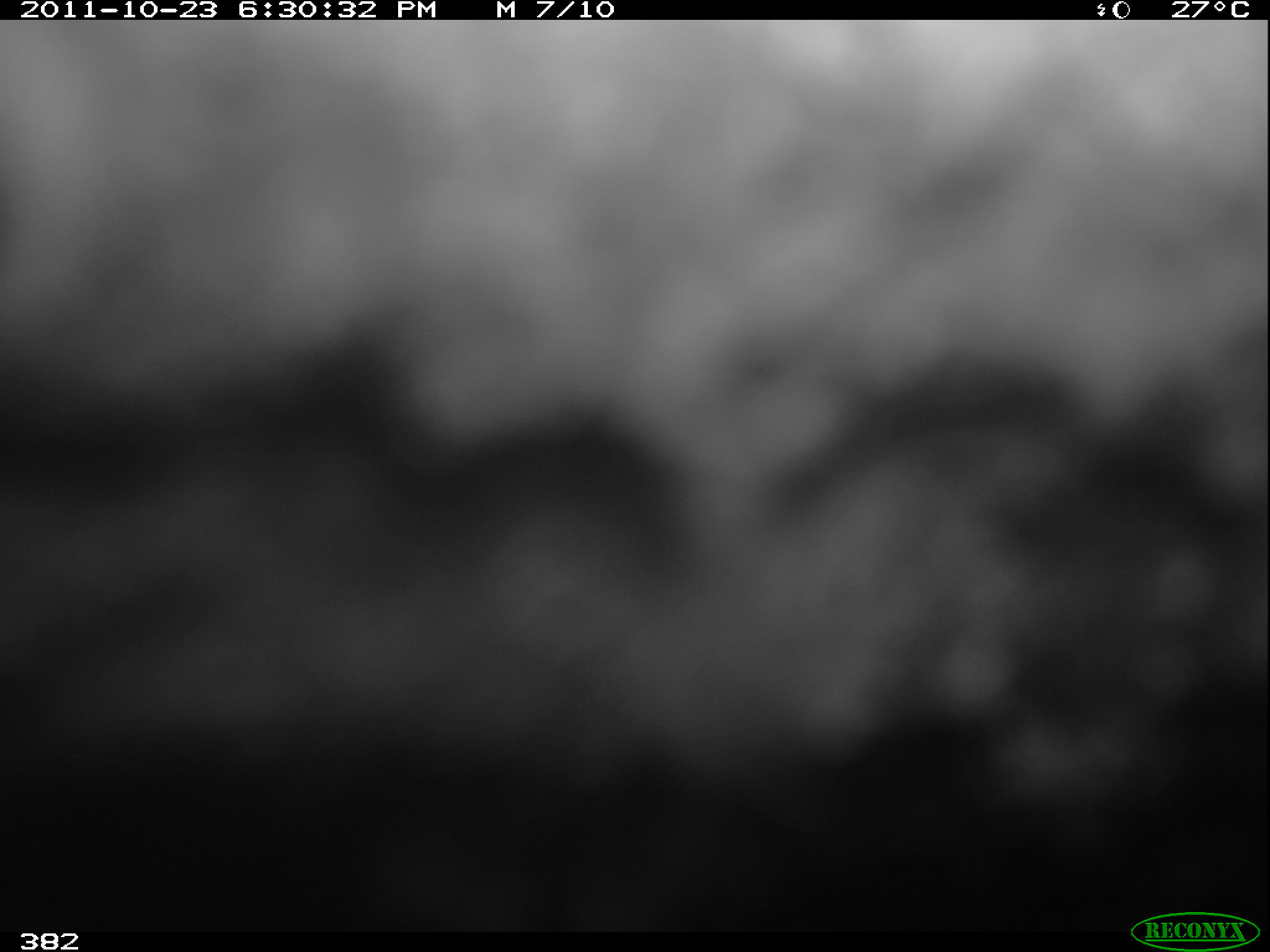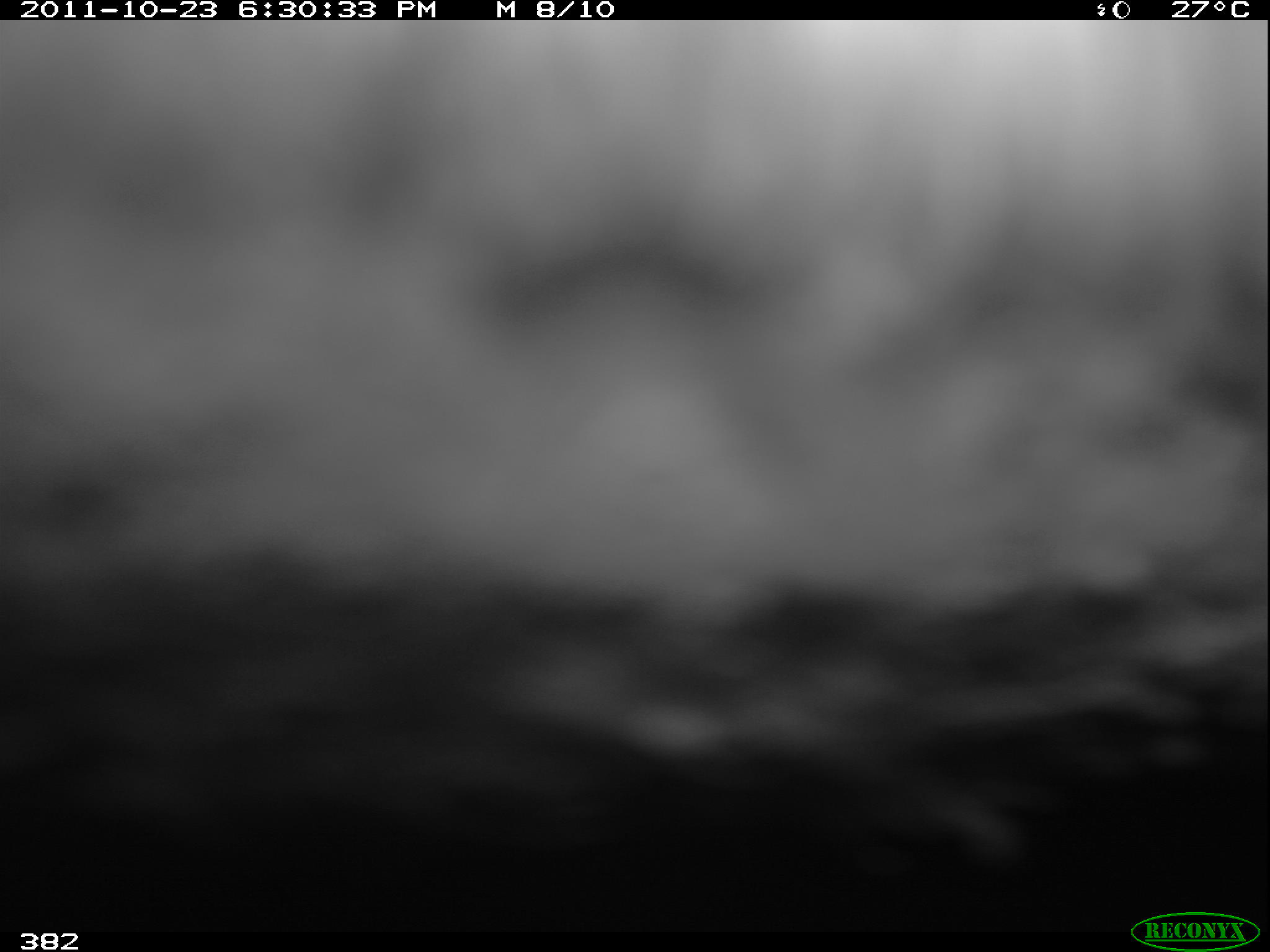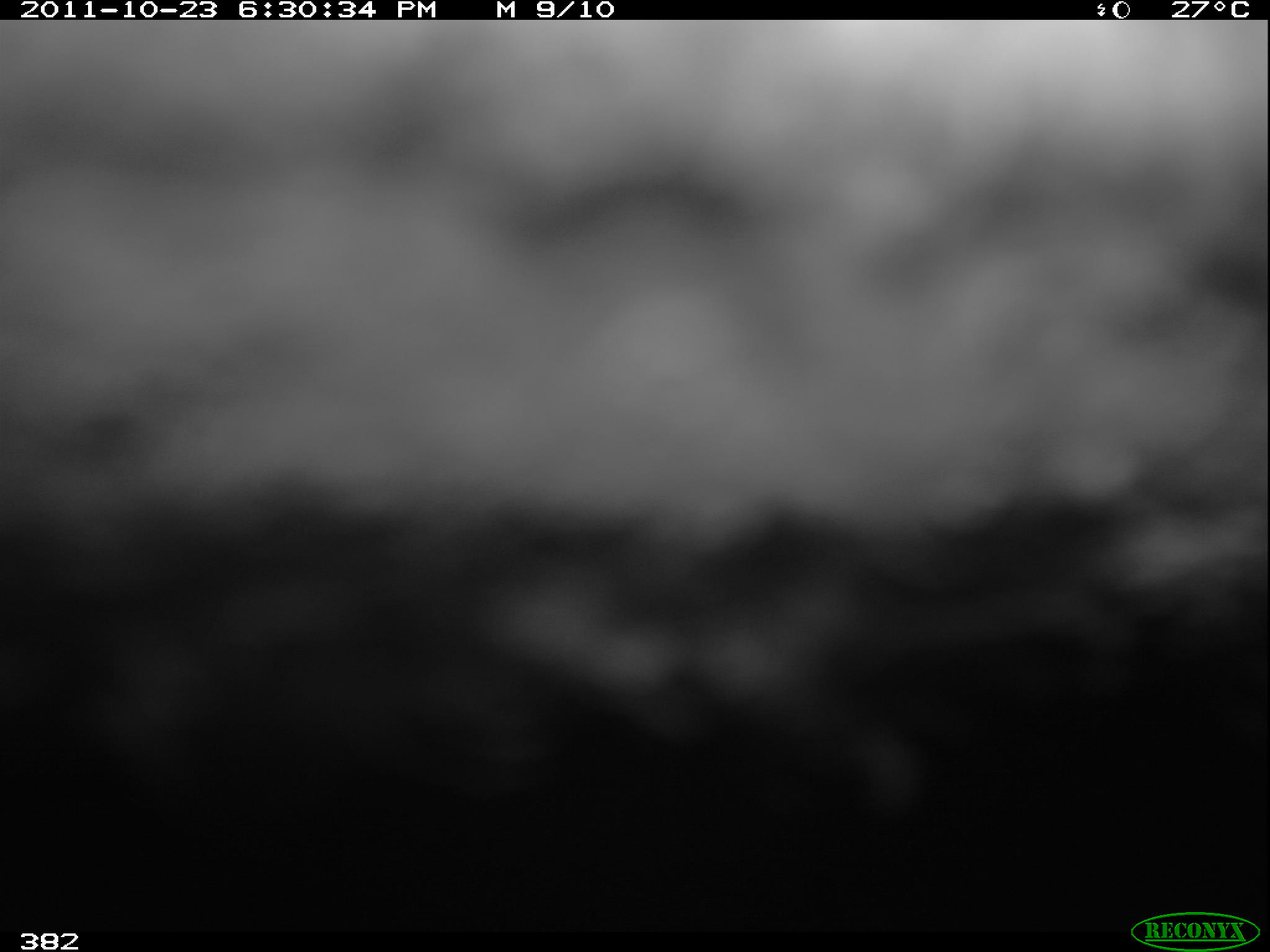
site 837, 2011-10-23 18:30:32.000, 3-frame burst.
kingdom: Animalia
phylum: Chordata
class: Mammalia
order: Artiodactyla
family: Tayassuidae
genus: Tayassu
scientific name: Tayassu pecari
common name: white-lipped peccary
Tayassu pecari (white-lipped peccary).